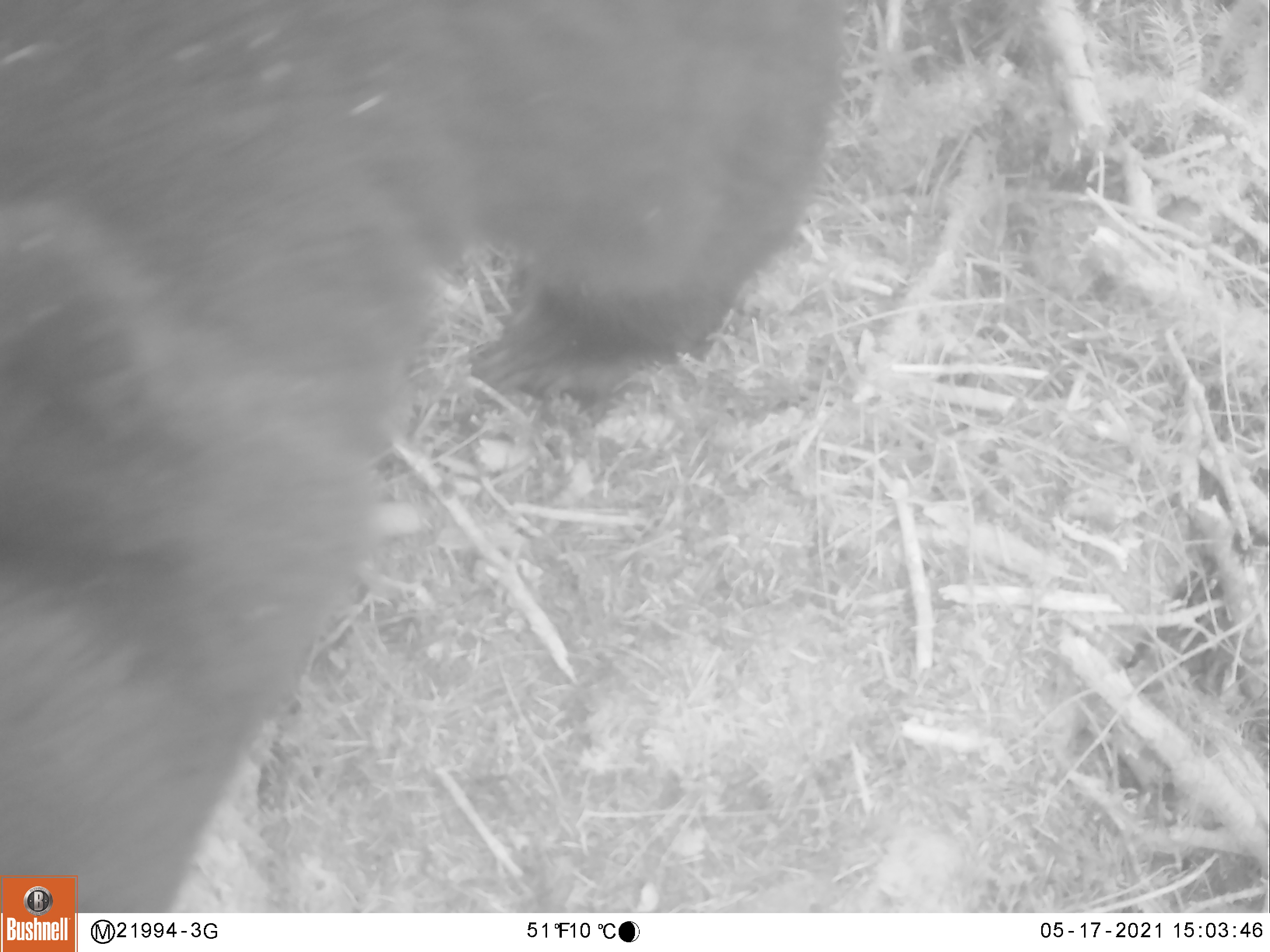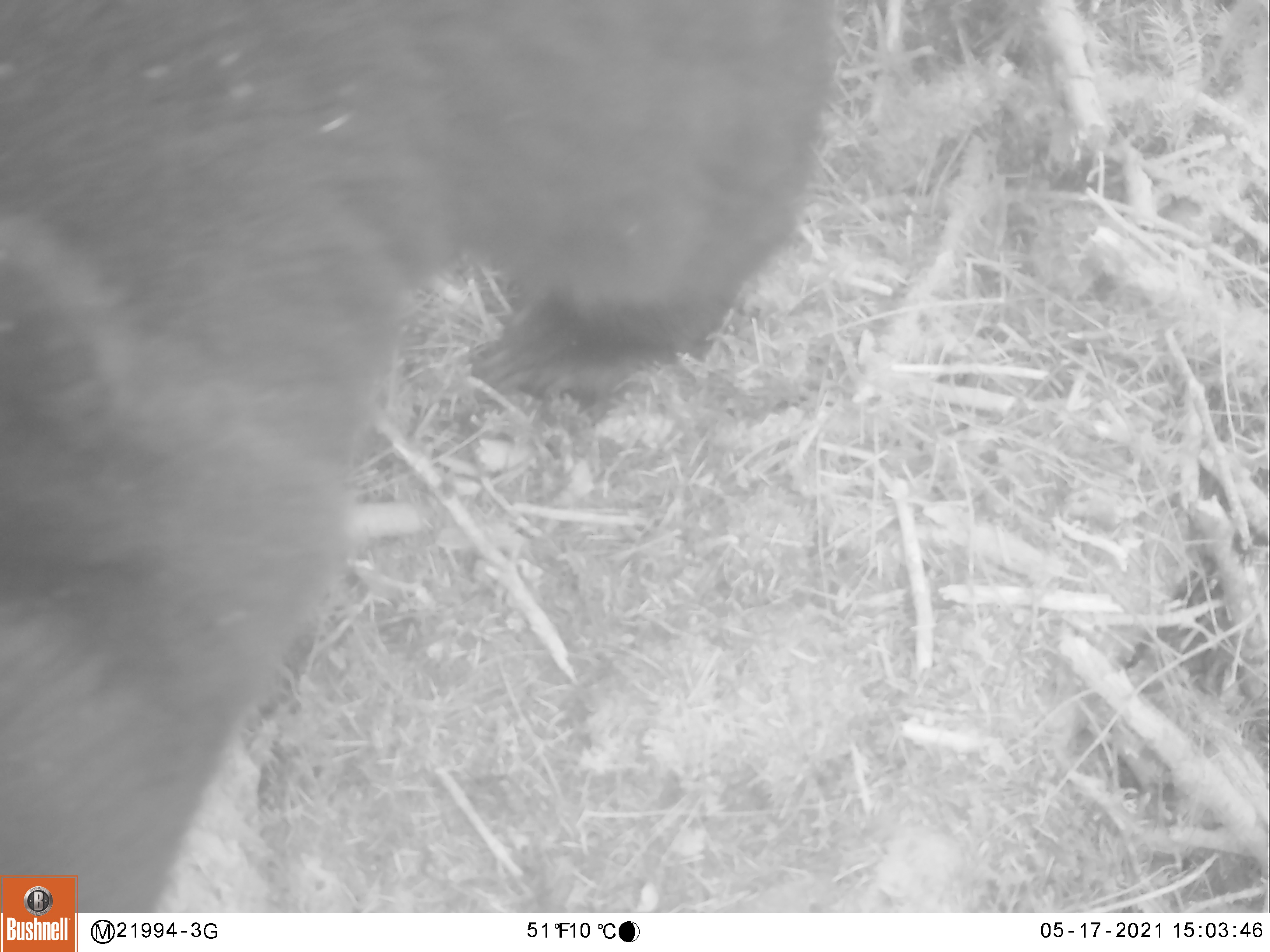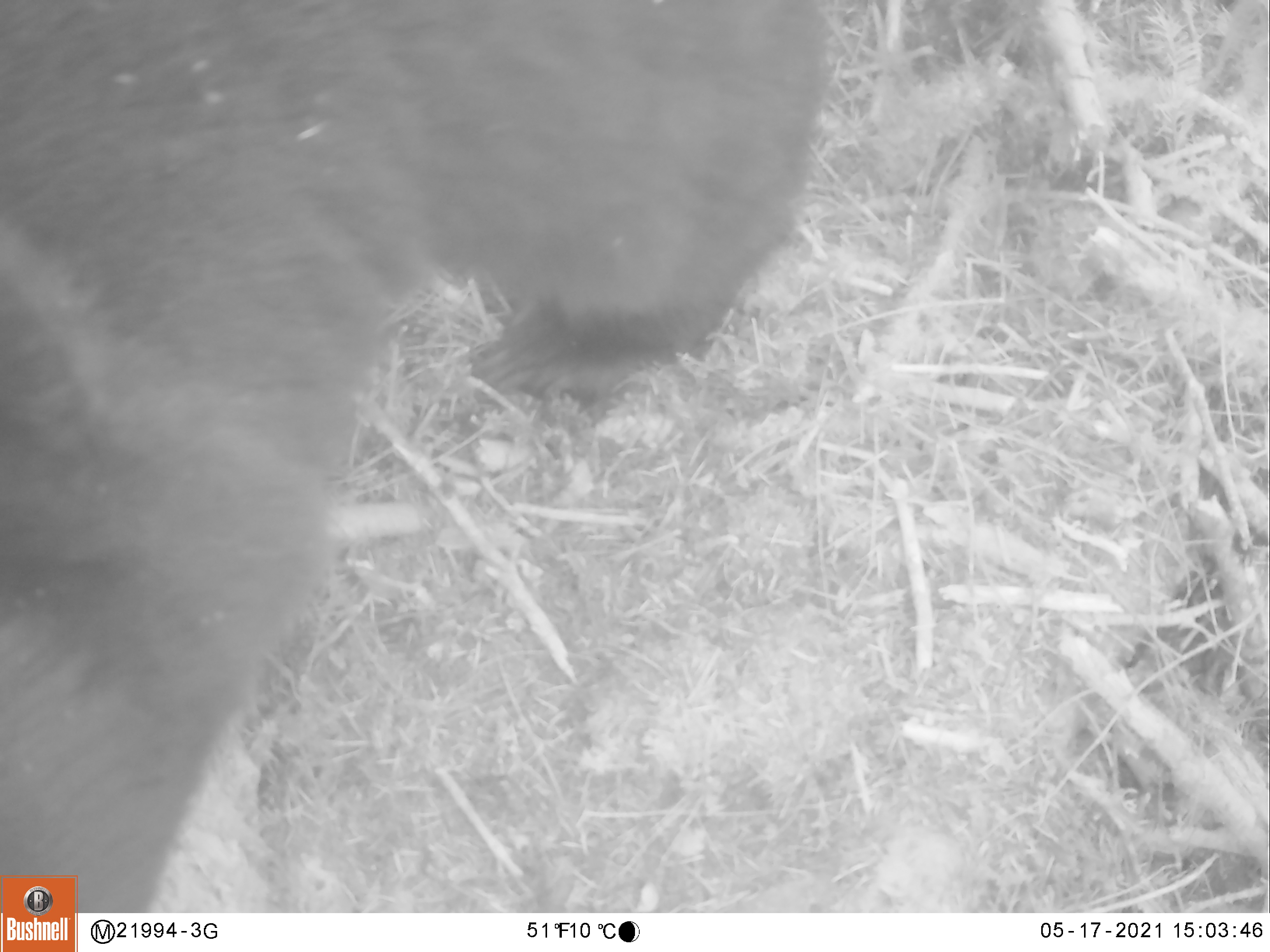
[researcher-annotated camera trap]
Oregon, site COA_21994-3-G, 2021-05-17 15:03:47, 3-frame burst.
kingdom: Animalia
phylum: Chordata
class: Mammalia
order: Carnivora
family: Ursidae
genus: Ursus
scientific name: Ursus americanus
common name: american black bear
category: black bear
Black bear (american black bear) (Ursus americanus).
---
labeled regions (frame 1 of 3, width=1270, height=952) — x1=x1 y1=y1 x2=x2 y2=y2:
black bear: x1=5 y1=5 x2=866 y2=869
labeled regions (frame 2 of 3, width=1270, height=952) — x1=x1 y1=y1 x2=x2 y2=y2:
black bear: x1=9 y1=10 x2=851 y2=871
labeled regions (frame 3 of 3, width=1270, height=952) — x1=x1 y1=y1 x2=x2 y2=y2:
black bear: x1=5 y1=10 x2=841 y2=871